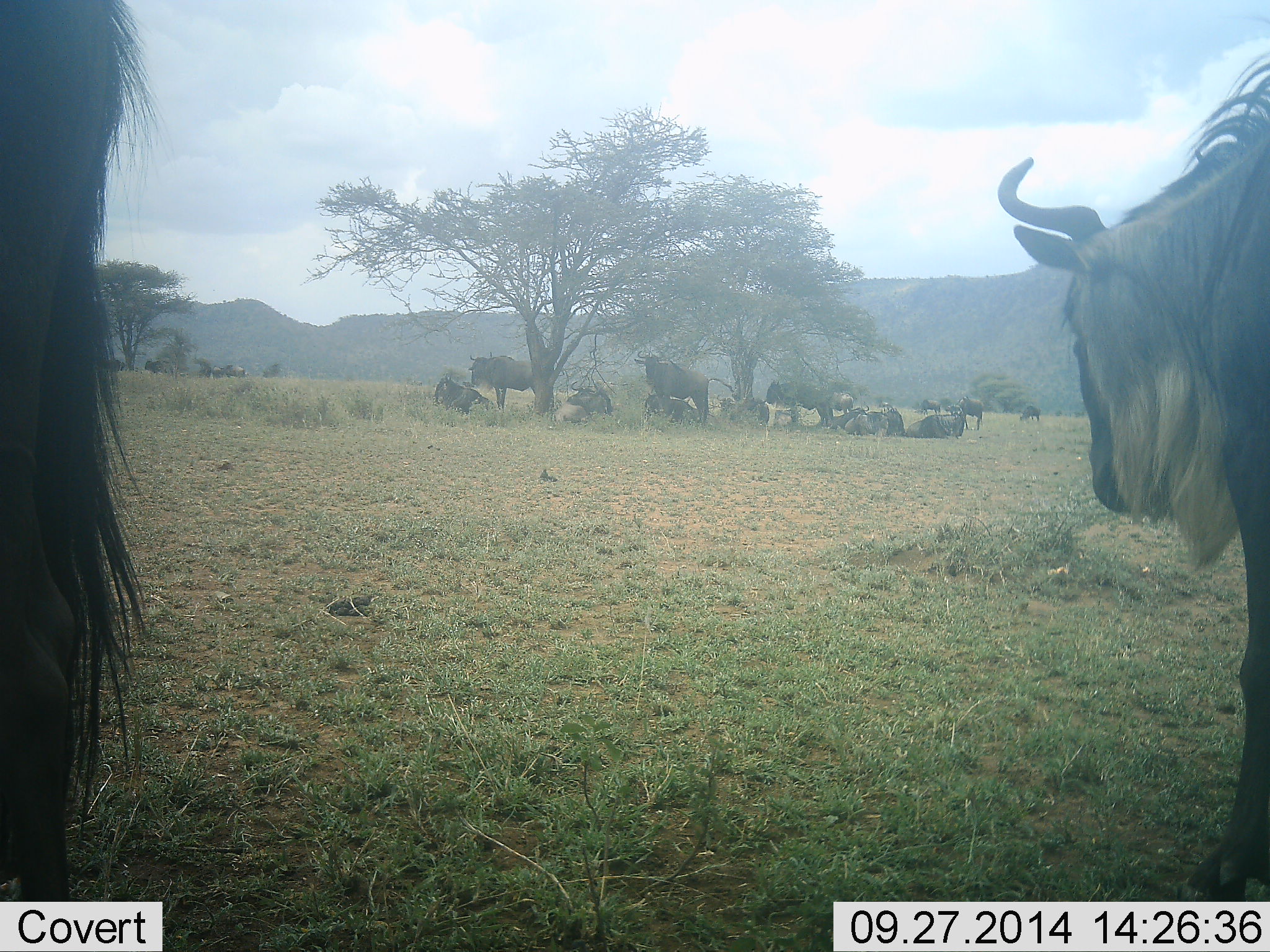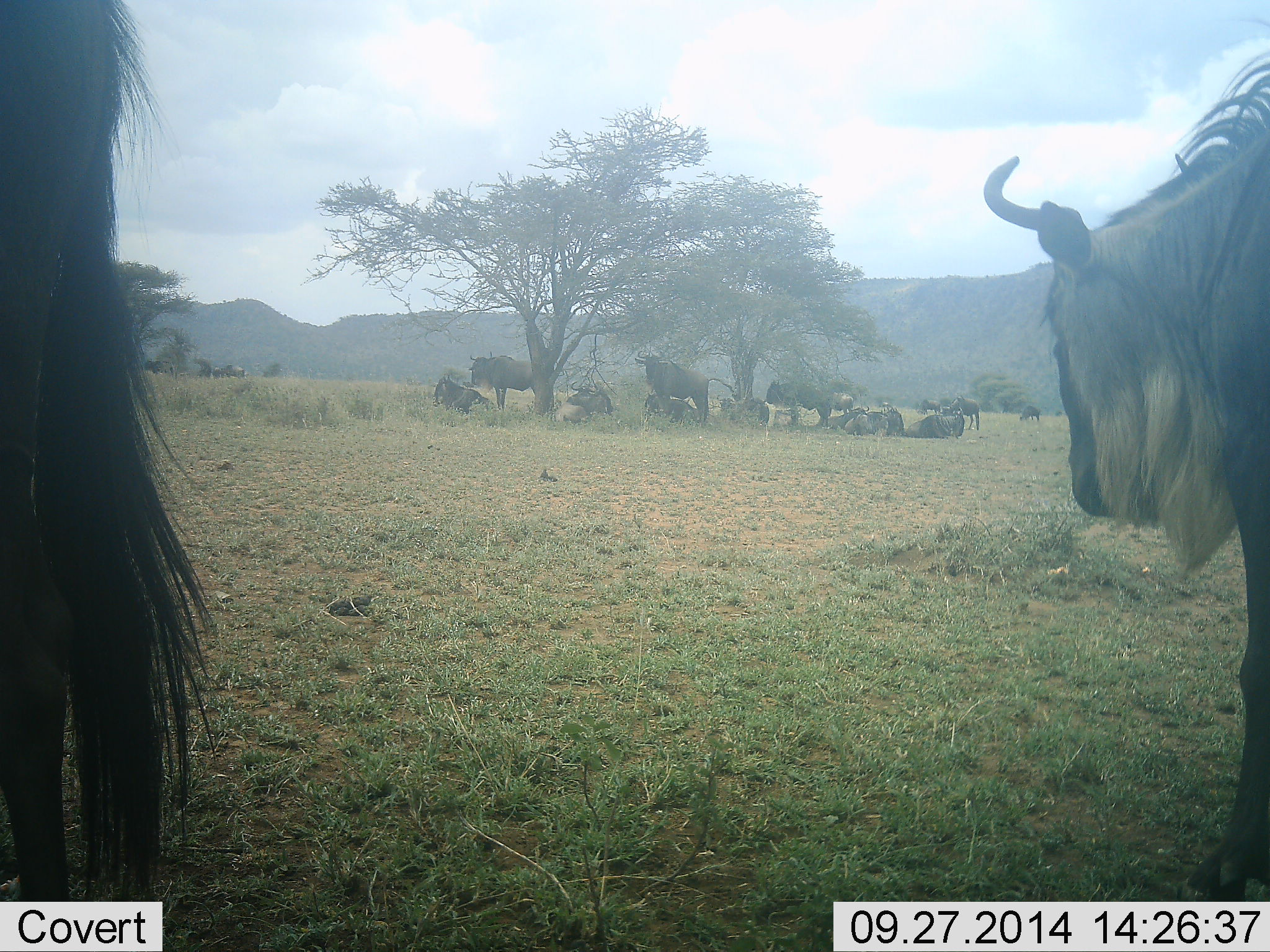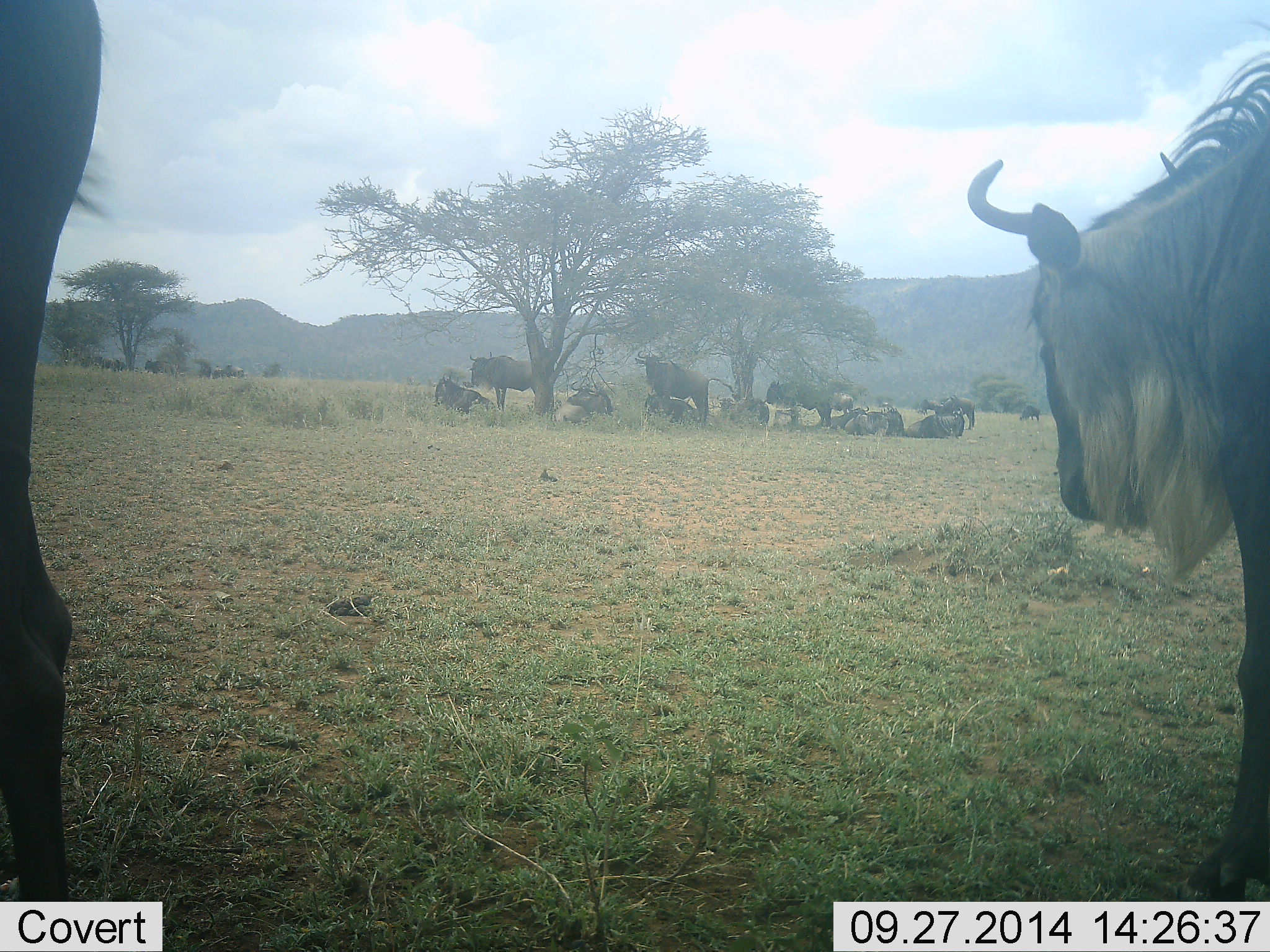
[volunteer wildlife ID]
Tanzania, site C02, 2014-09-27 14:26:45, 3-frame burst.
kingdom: Animalia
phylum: Chordata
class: Mammalia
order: Artiodactyla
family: Bovidae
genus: Connochaetes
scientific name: Connochaetes taurinus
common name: blue wildebeest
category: wildebeest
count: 11-50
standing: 100%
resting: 90%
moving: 30%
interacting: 0%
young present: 0%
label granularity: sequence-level